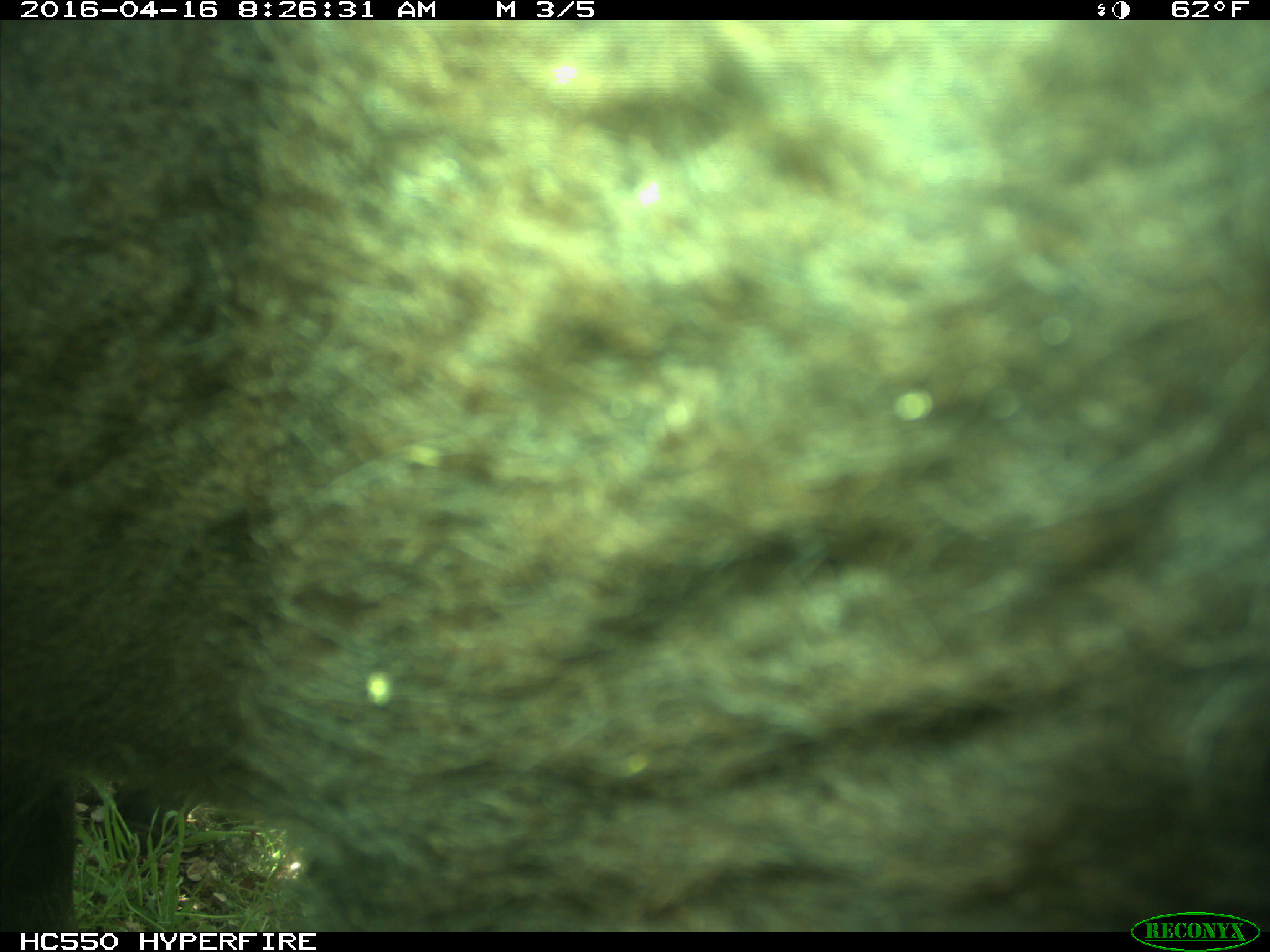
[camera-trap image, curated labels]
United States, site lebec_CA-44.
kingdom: Animalia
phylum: Chordata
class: Mammalia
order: Artiodactyla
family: Bovidae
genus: Bos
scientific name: Bos taurus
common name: domestic cow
Bos taurus (domestic cow).